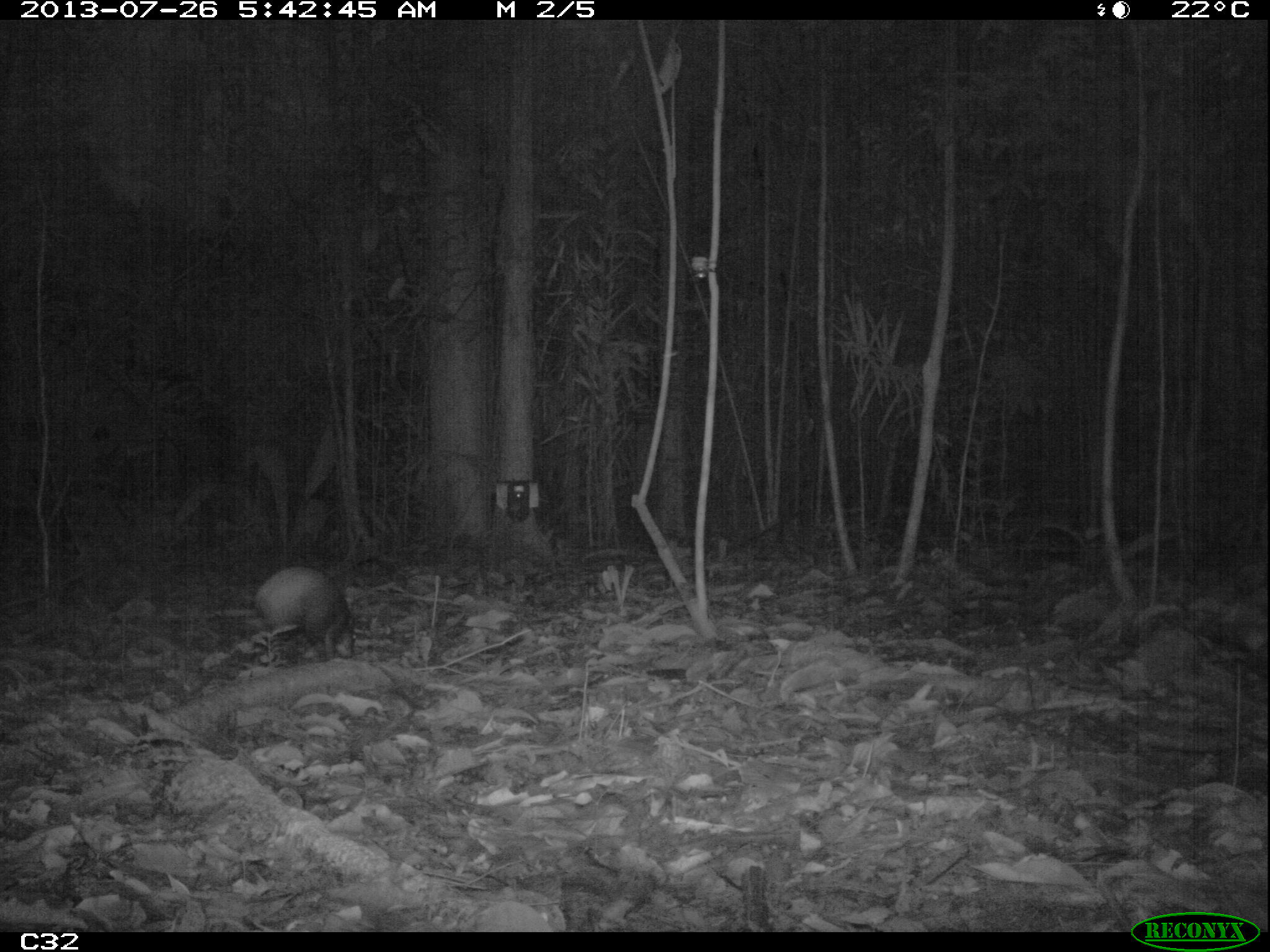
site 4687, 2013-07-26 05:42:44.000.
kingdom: Animalia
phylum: Chordata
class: Mammalia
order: Rodentia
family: Dasyproctidae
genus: Dasyprocta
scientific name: Dasyprocta leporina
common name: red-rumped agouti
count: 1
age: adult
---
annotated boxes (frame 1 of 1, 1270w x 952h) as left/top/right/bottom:
dasyprocta leporina: 253/565/358/666